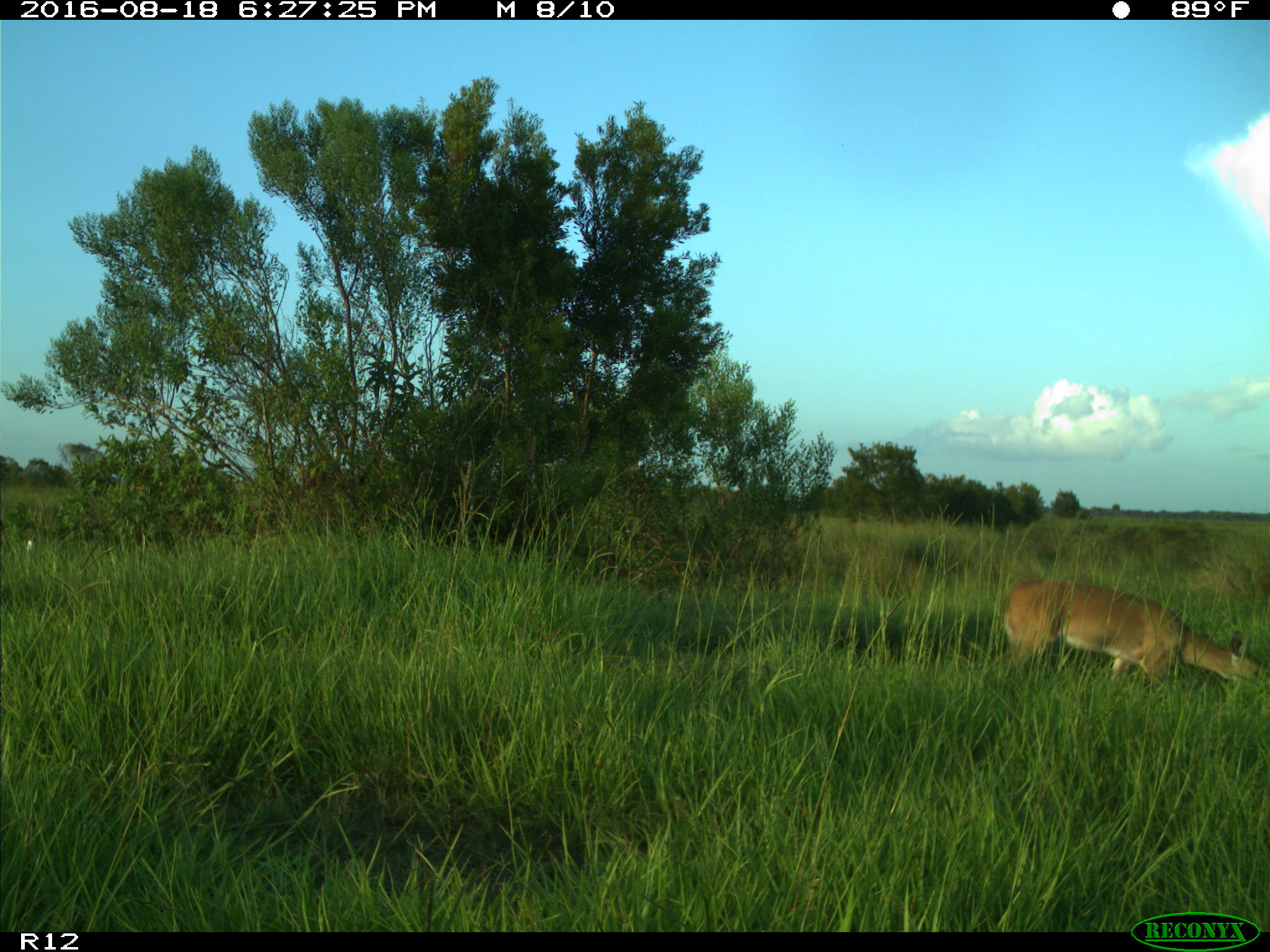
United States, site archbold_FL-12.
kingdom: Animalia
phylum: Chordata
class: Mammalia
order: Artiodactyla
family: Cervidae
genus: Odocoileus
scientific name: Odocoileus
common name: deer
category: unidentified deer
Unidentified deer (deer) (Odocoileus).